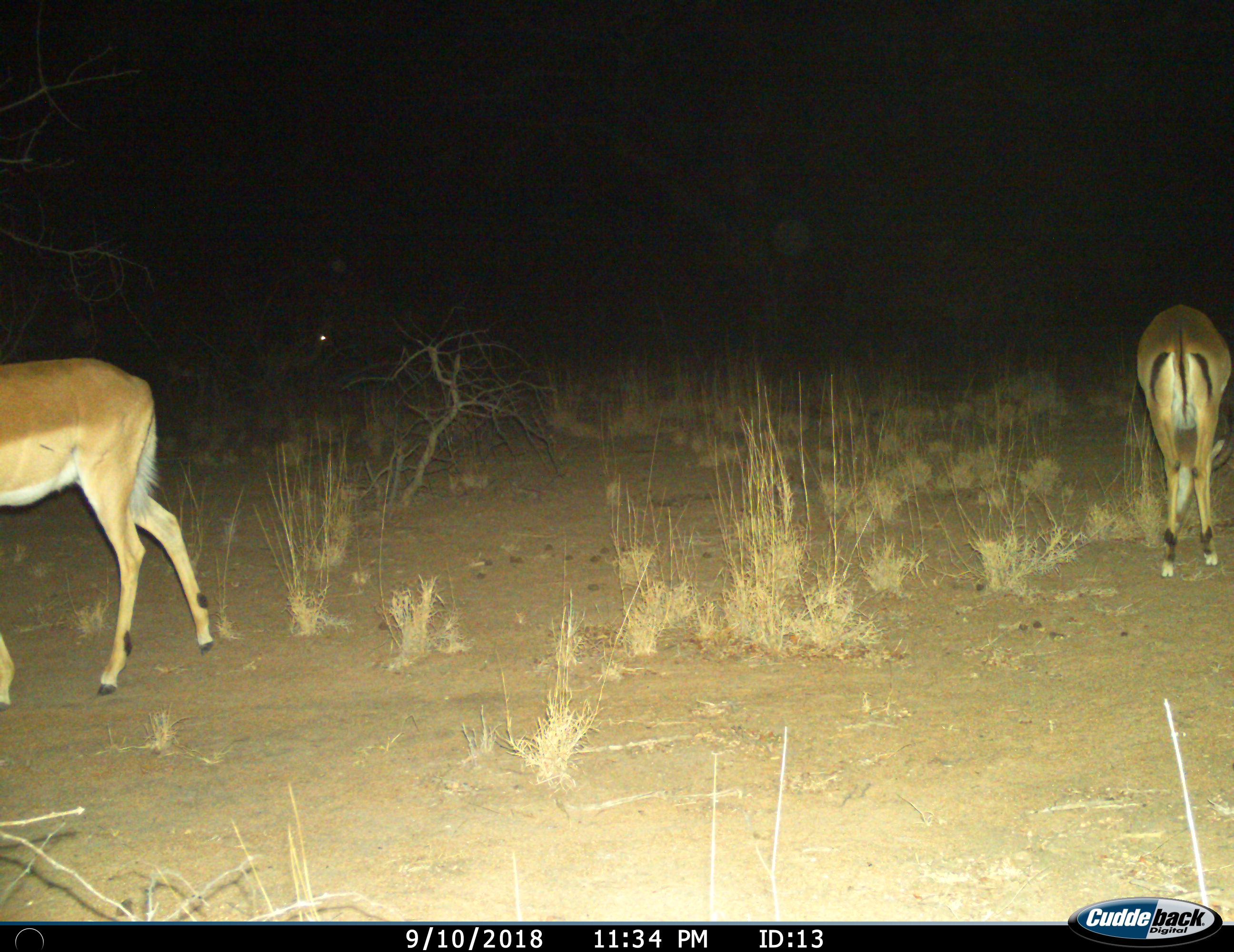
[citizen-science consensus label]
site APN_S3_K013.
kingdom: Animalia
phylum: Chordata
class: Mammalia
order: Artiodactyla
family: Bovidae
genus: Aepyceros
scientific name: Aepyceros melampus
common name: impala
Impala (Aepyceros melampus), count 2. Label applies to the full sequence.